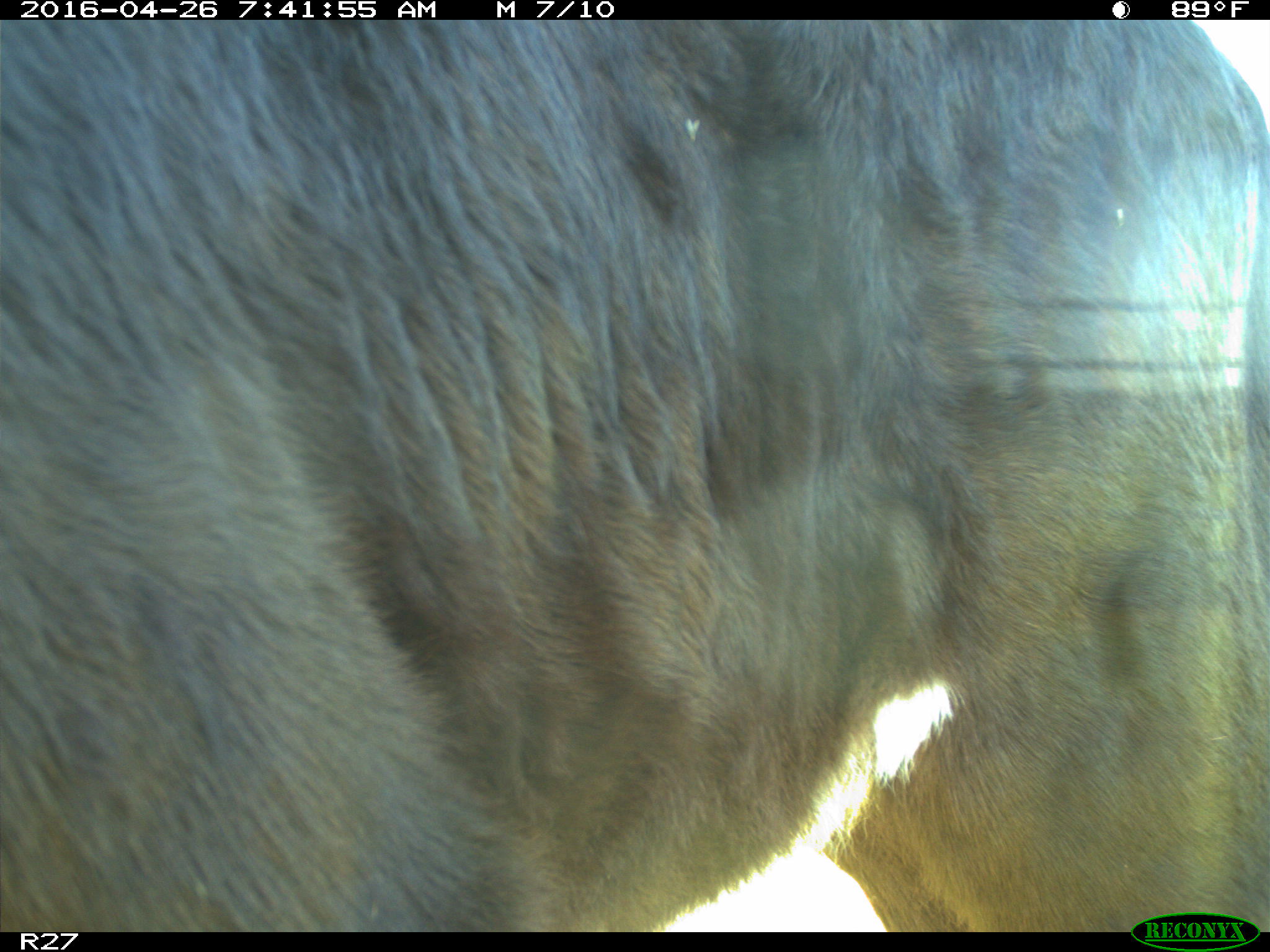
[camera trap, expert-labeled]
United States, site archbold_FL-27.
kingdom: Animalia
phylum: Chordata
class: Mammalia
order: Artiodactyla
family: Bovidae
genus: Bos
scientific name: Bos taurus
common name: domestic cow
Bos taurus (domestic cow).